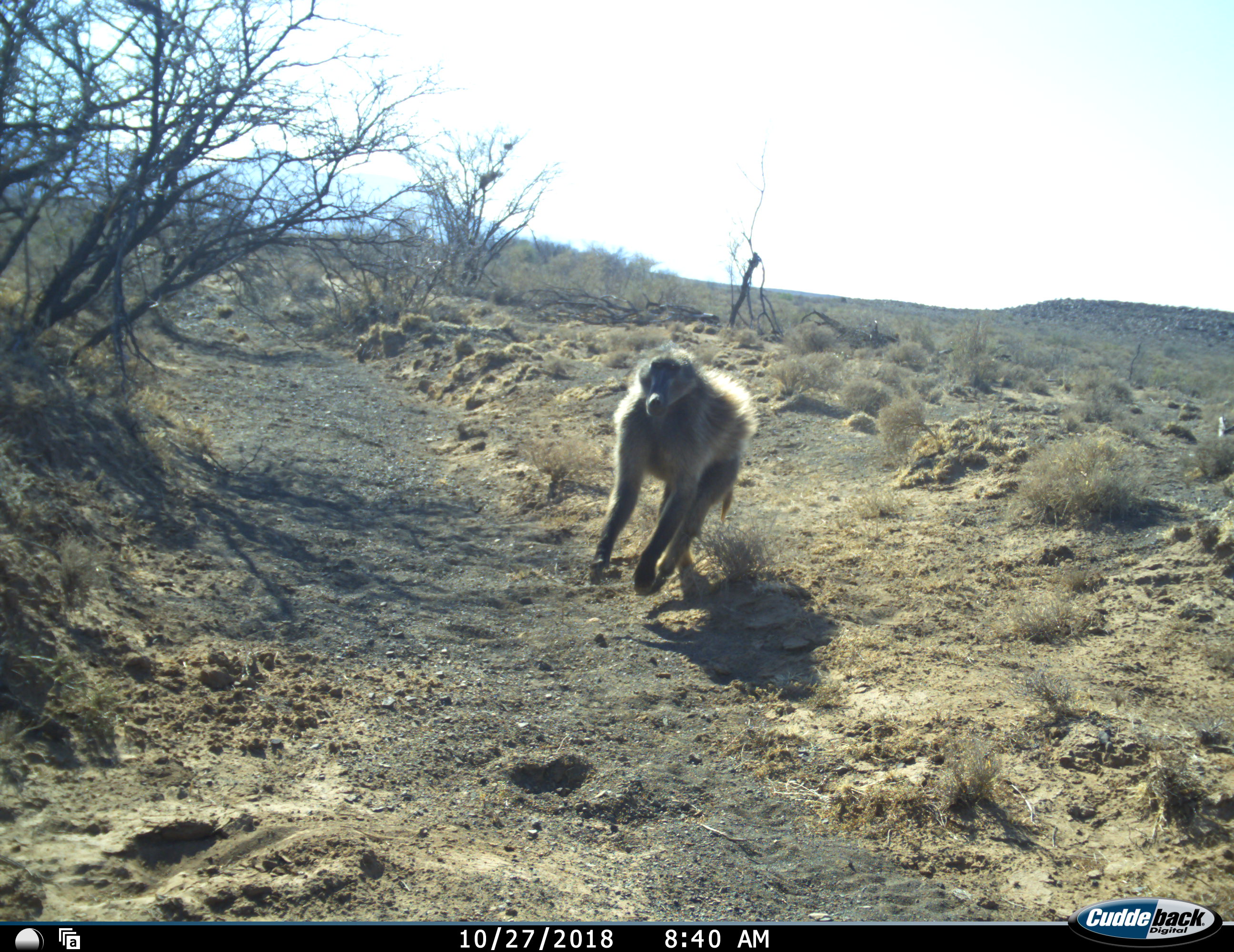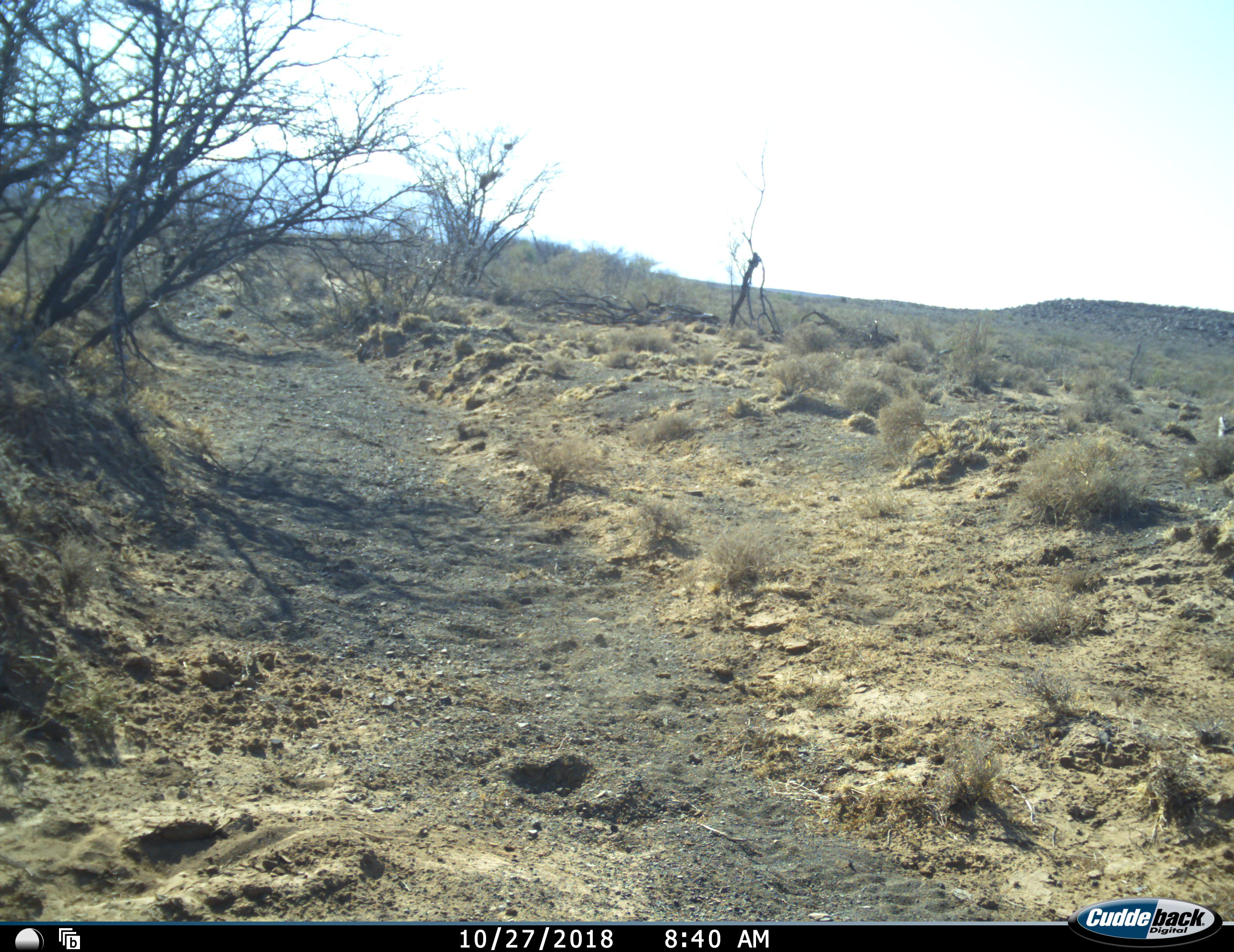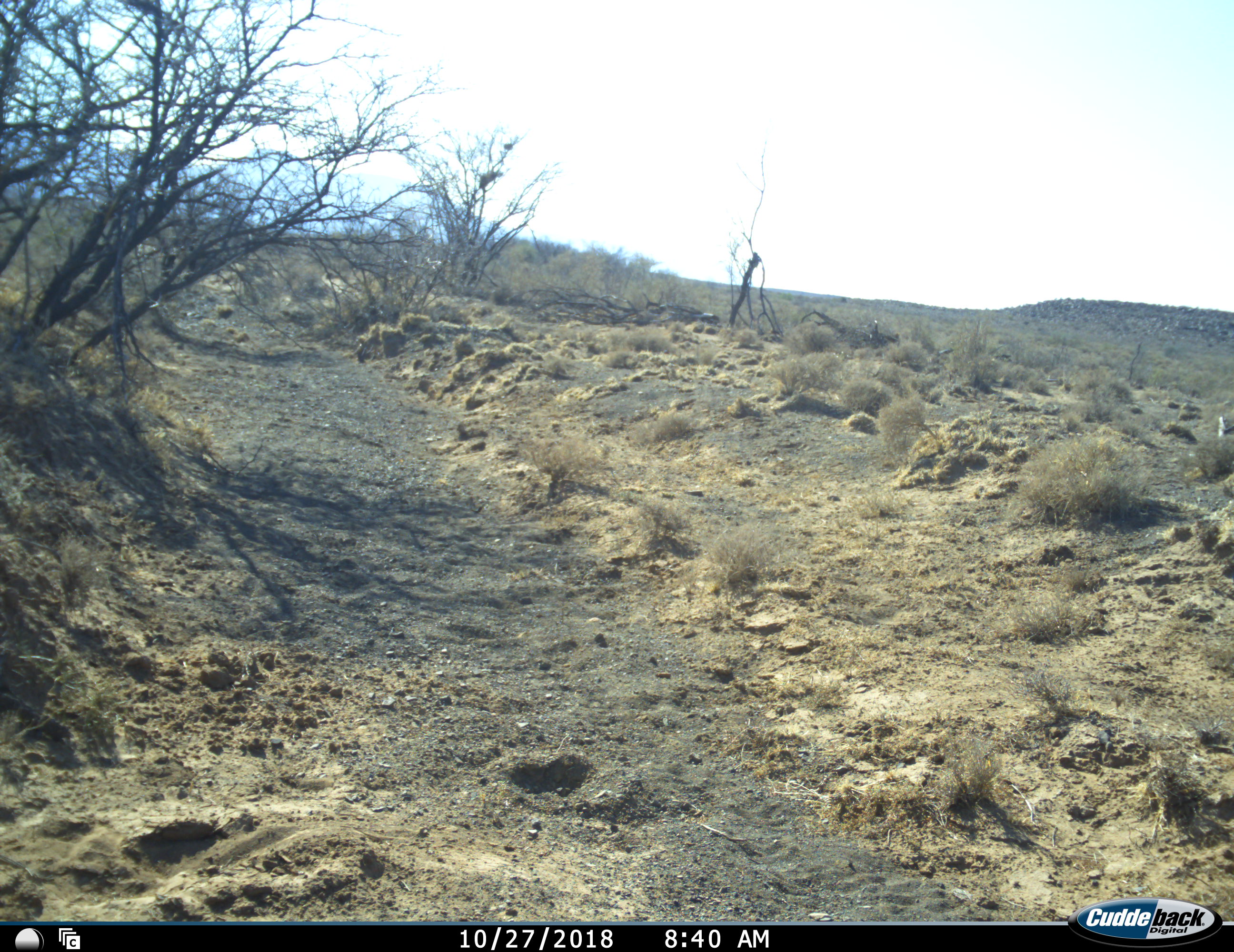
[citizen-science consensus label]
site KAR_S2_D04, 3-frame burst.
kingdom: Animalia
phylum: Chordata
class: Mammalia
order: Primates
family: Cercopithecidae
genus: Papio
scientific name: Papio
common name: baboon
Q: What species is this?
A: Baboon (Papio).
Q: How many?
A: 1.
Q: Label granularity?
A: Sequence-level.